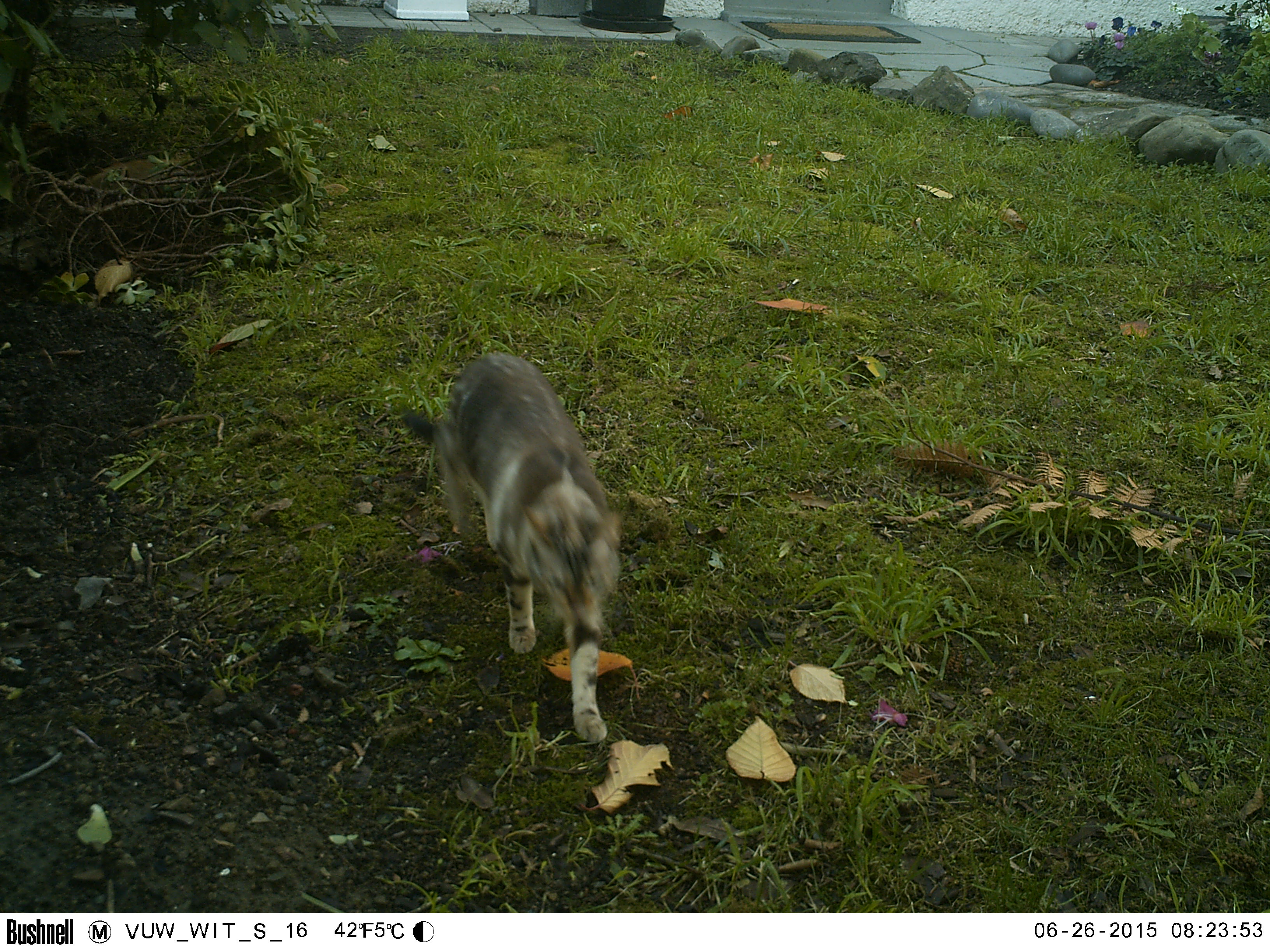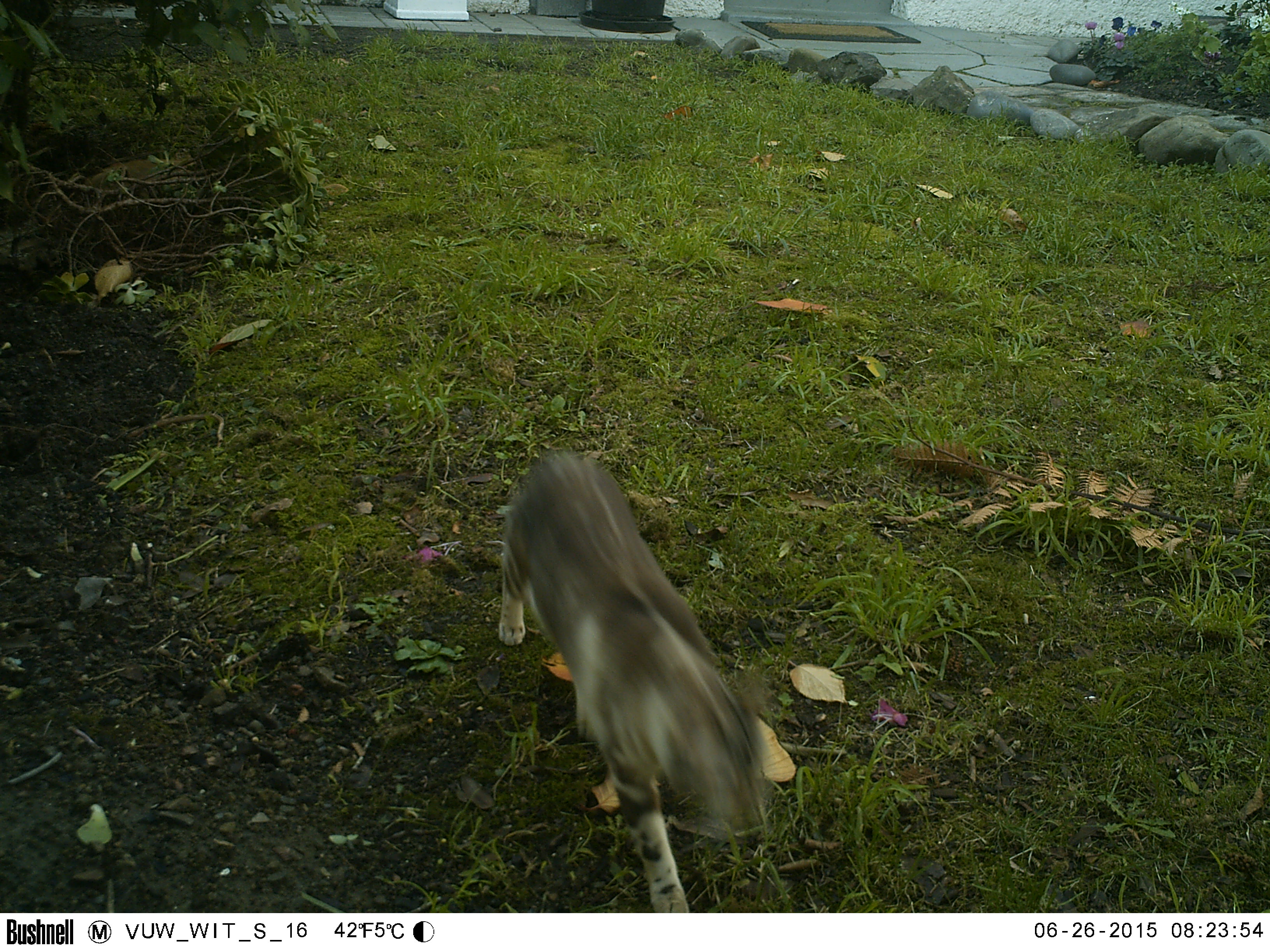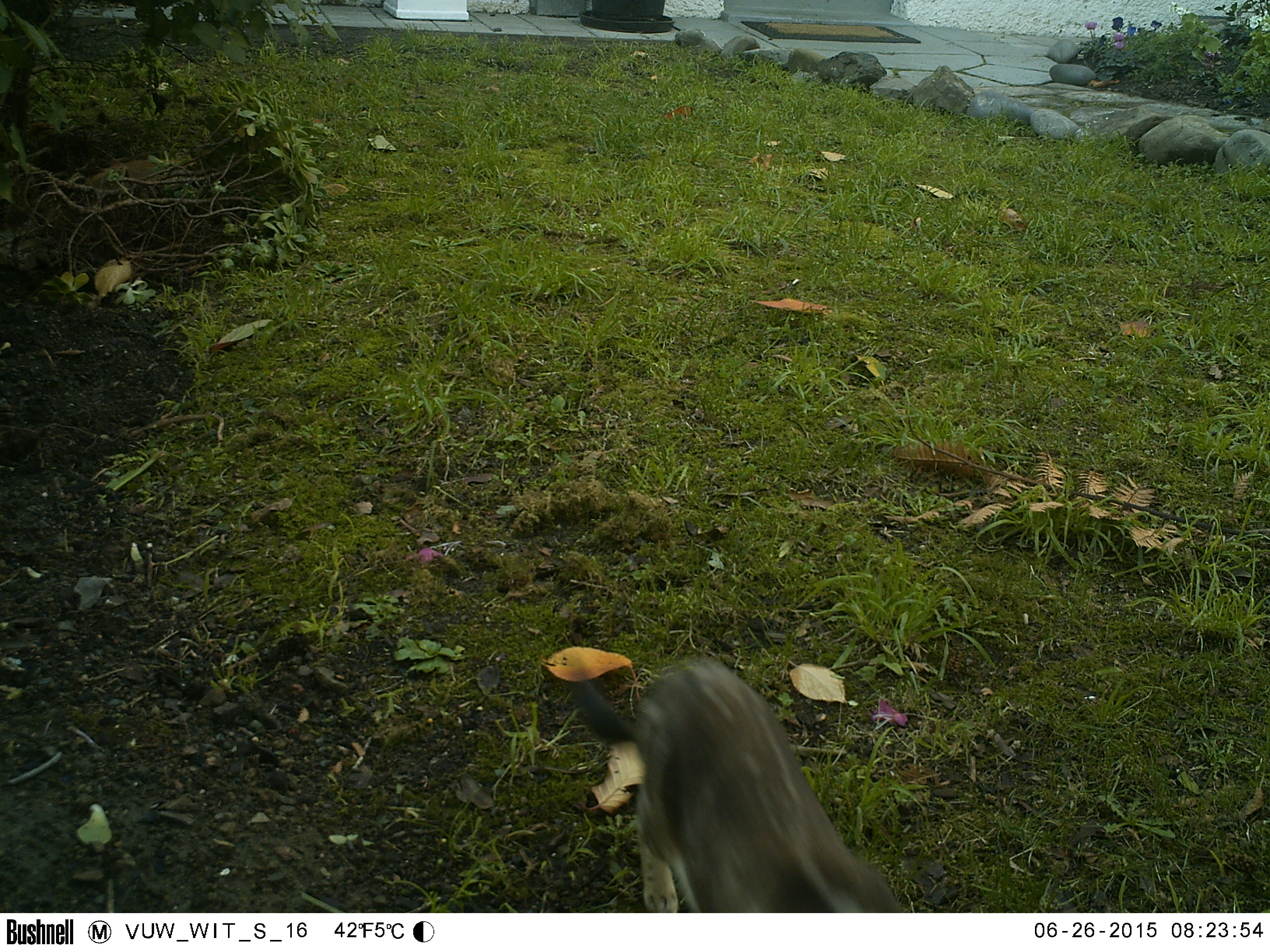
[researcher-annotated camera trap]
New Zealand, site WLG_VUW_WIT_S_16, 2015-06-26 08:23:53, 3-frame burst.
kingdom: Animalia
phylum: Chordata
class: Mammalia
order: Carnivora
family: Felidae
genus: Felis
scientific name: Felis catus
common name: domestic cat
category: cat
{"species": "cat (domestic cat) (Felis catus)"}